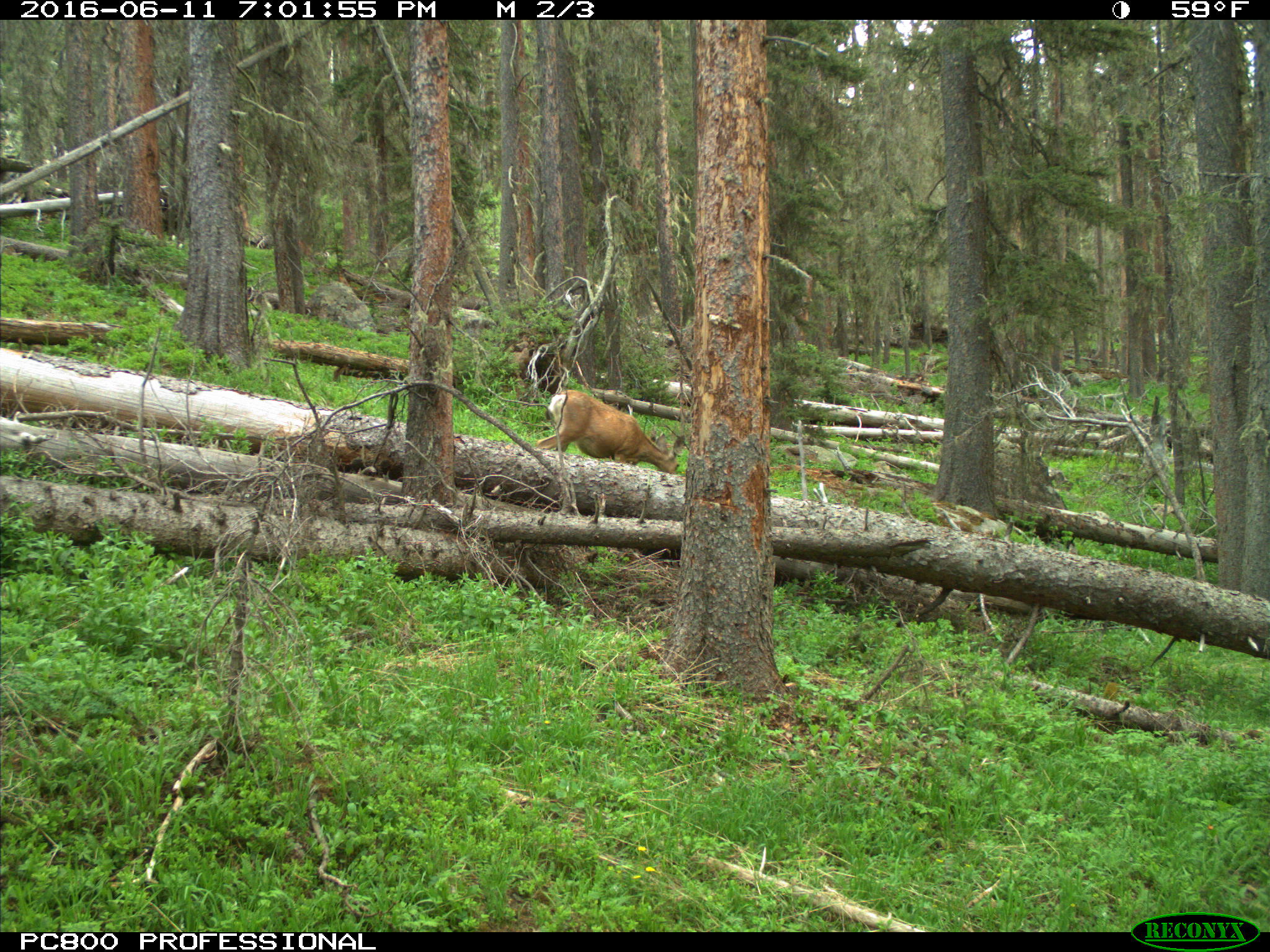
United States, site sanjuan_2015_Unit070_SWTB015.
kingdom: Animalia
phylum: Chordata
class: Mammalia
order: Artiodactyla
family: Cervidae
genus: Odocoileus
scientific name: Odocoileus hemionus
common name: mule deer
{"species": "Odocoileus hemionus (mule deer)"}